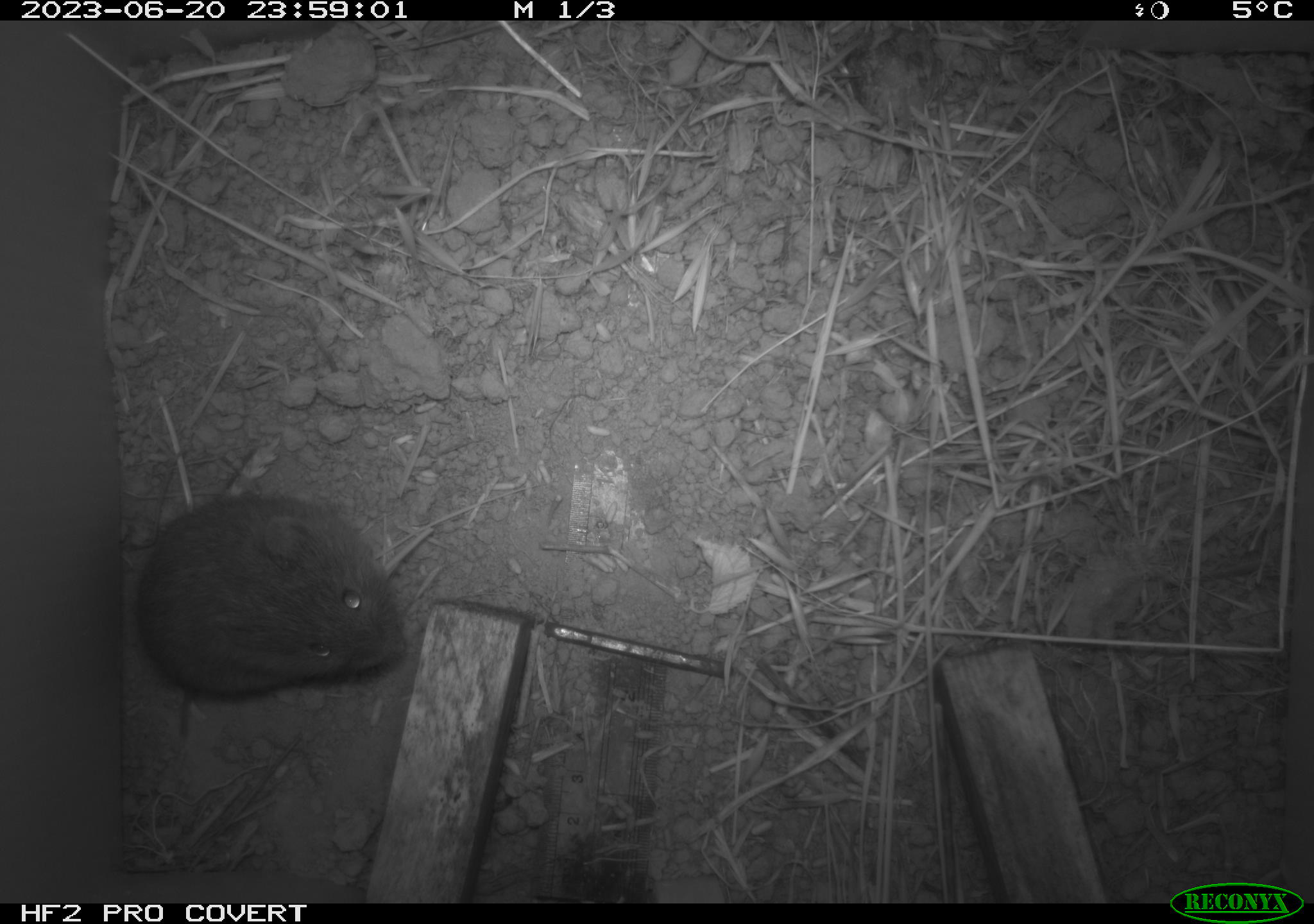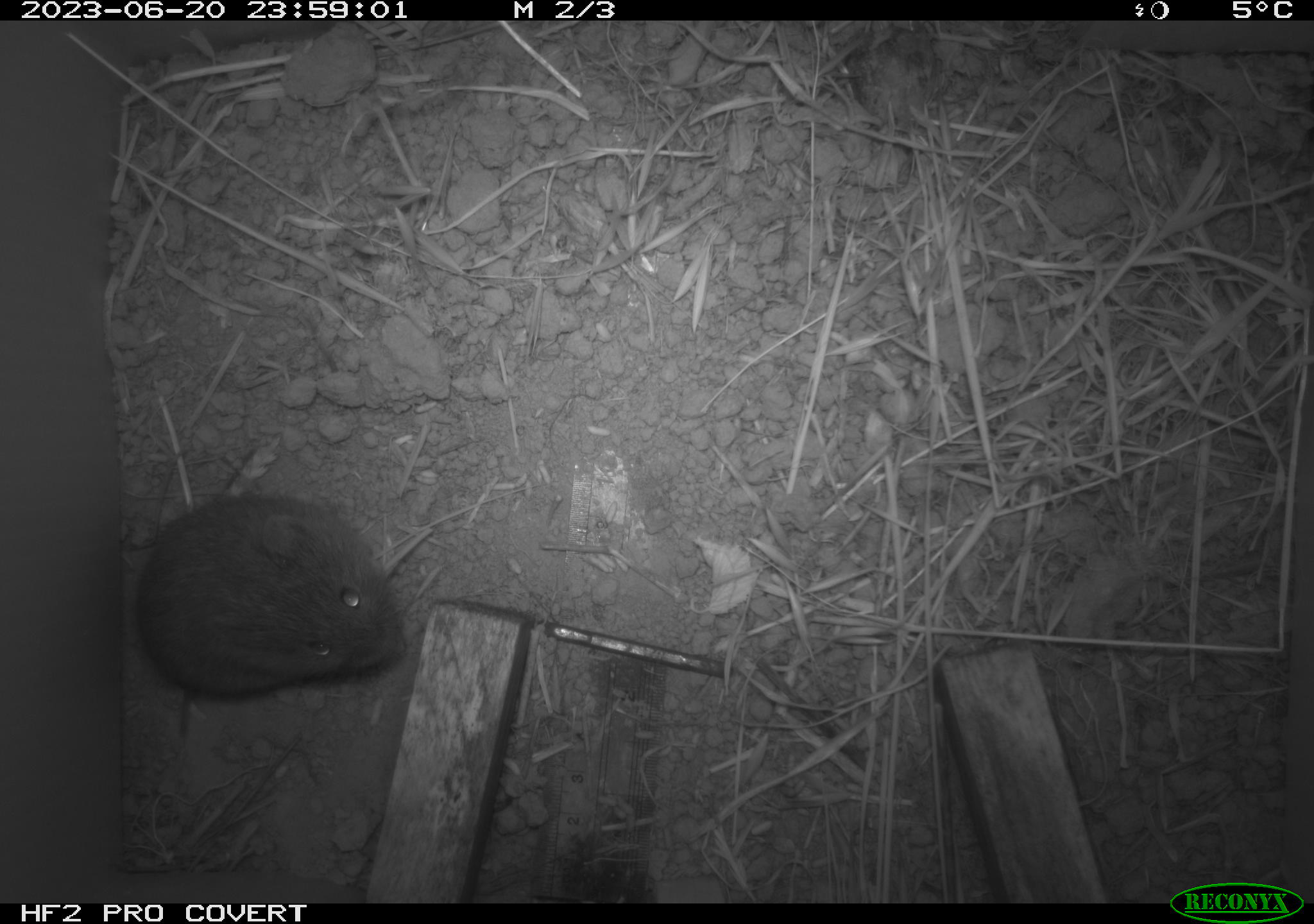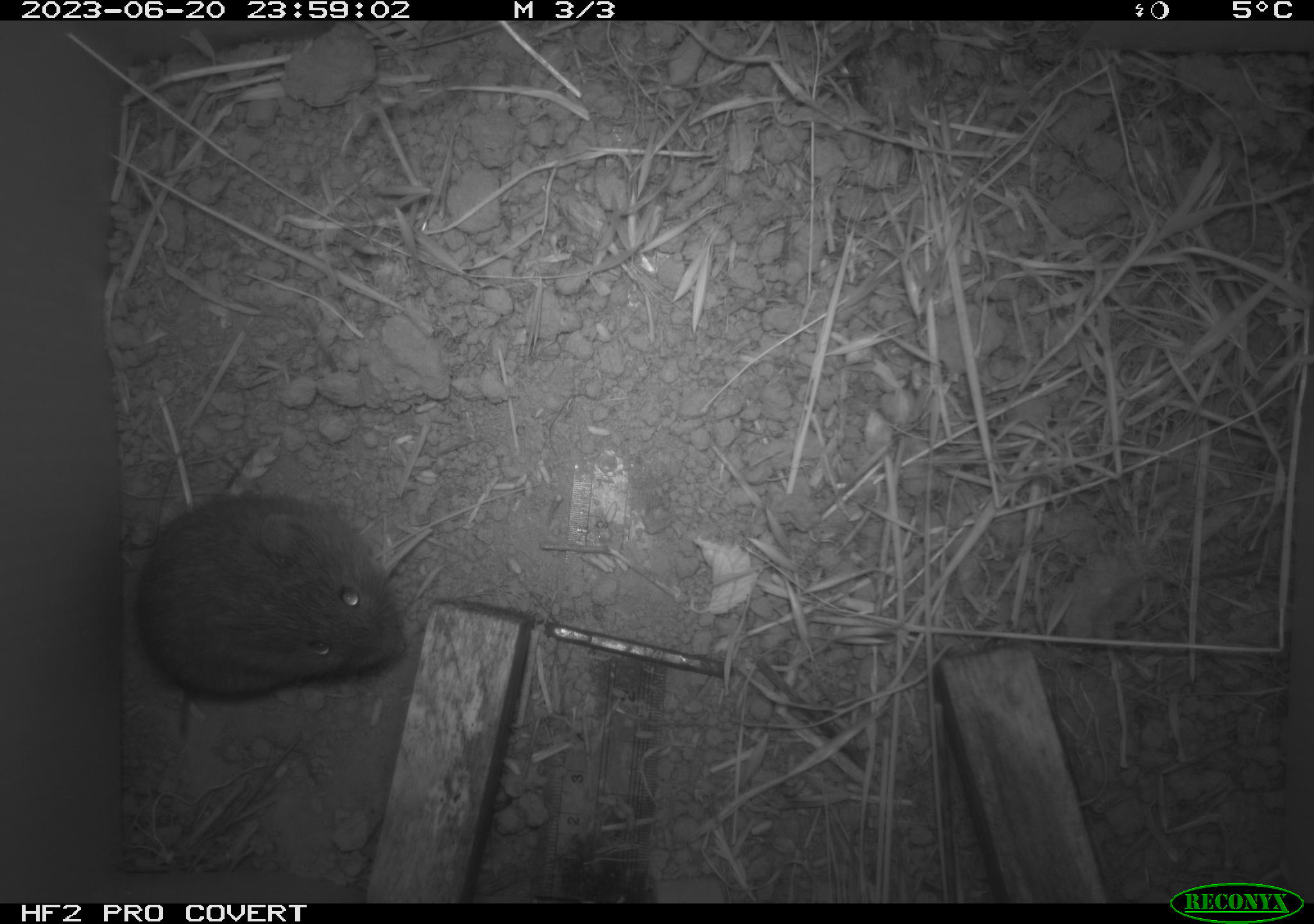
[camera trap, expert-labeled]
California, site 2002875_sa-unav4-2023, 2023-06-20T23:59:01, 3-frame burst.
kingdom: Animalia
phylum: Chordata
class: Mammalia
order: Rodentia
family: Cricetidae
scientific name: Arvicolinae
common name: voles, lemmings, and muskrats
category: arvicolinae subfamily